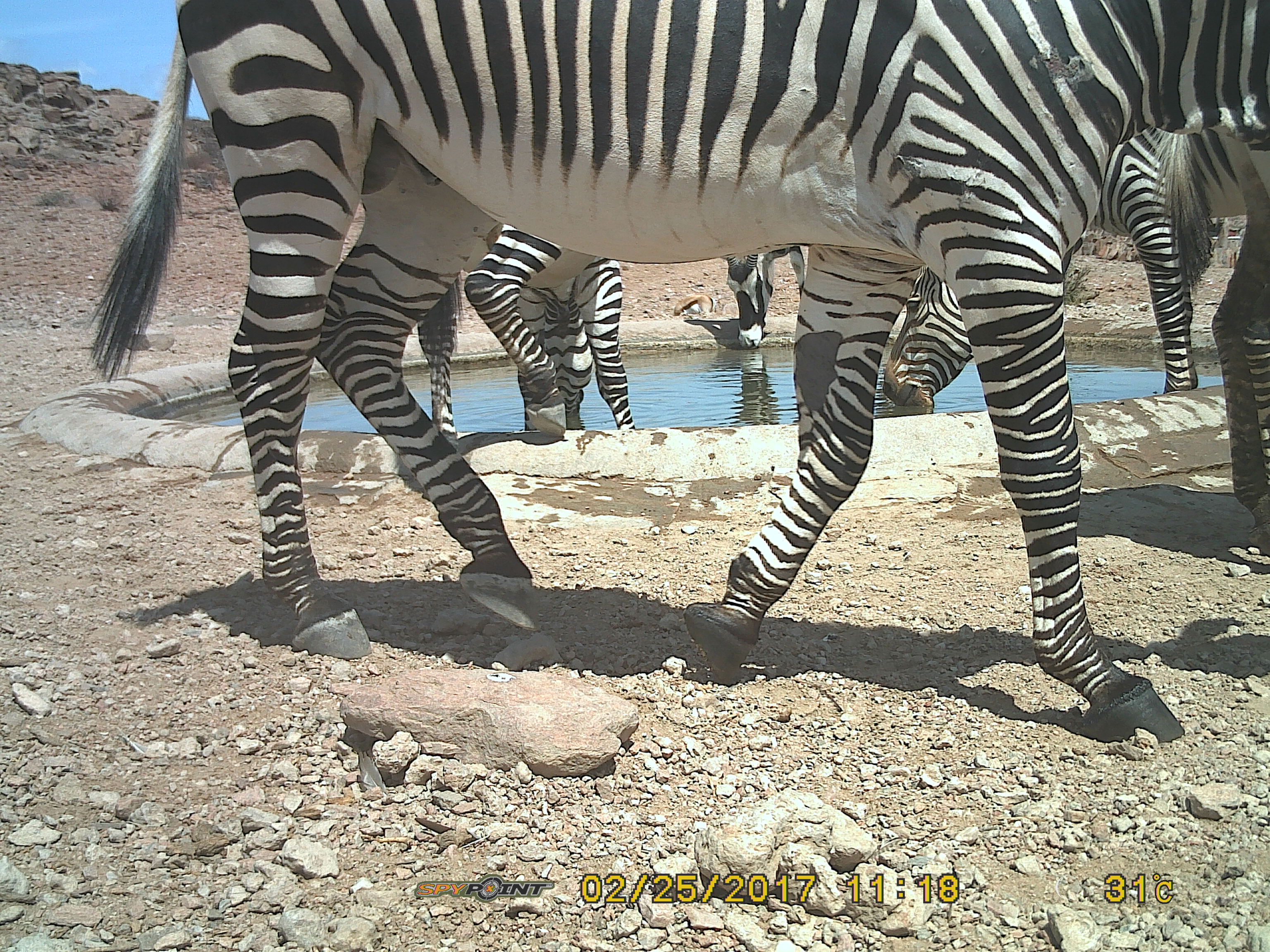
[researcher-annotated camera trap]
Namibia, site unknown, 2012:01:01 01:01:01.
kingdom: Animalia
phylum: Chordata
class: Mammalia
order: Perissodactyla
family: Equidae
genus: Equus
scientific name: Equus zebra hartmannae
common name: hartmann's mountain zebra